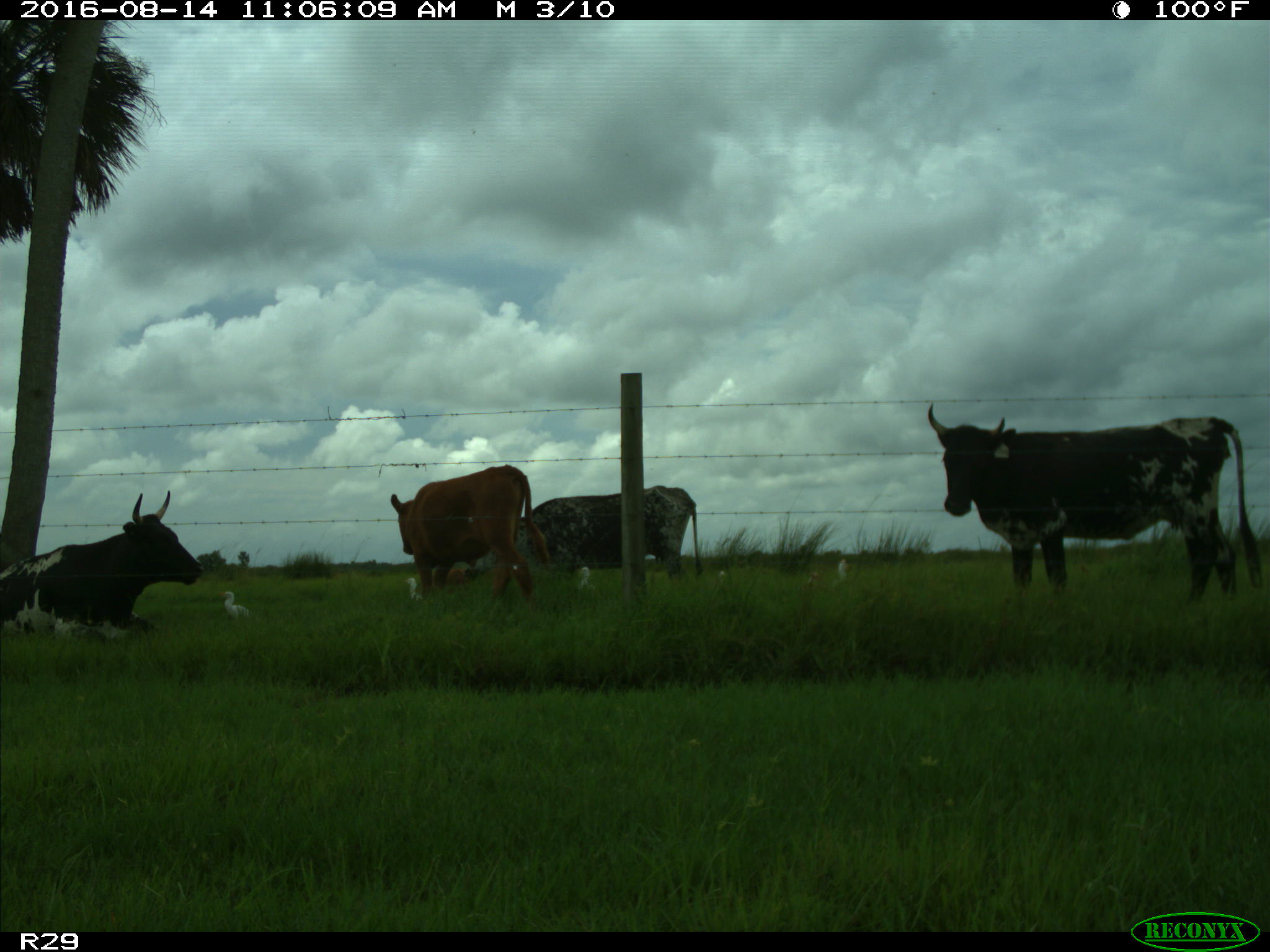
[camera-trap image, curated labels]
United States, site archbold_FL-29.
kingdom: Animalia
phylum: Chordata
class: Mammalia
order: Artiodactyla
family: Bovidae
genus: Bos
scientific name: Bos taurus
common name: domestic cow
Bos taurus (domestic cow).